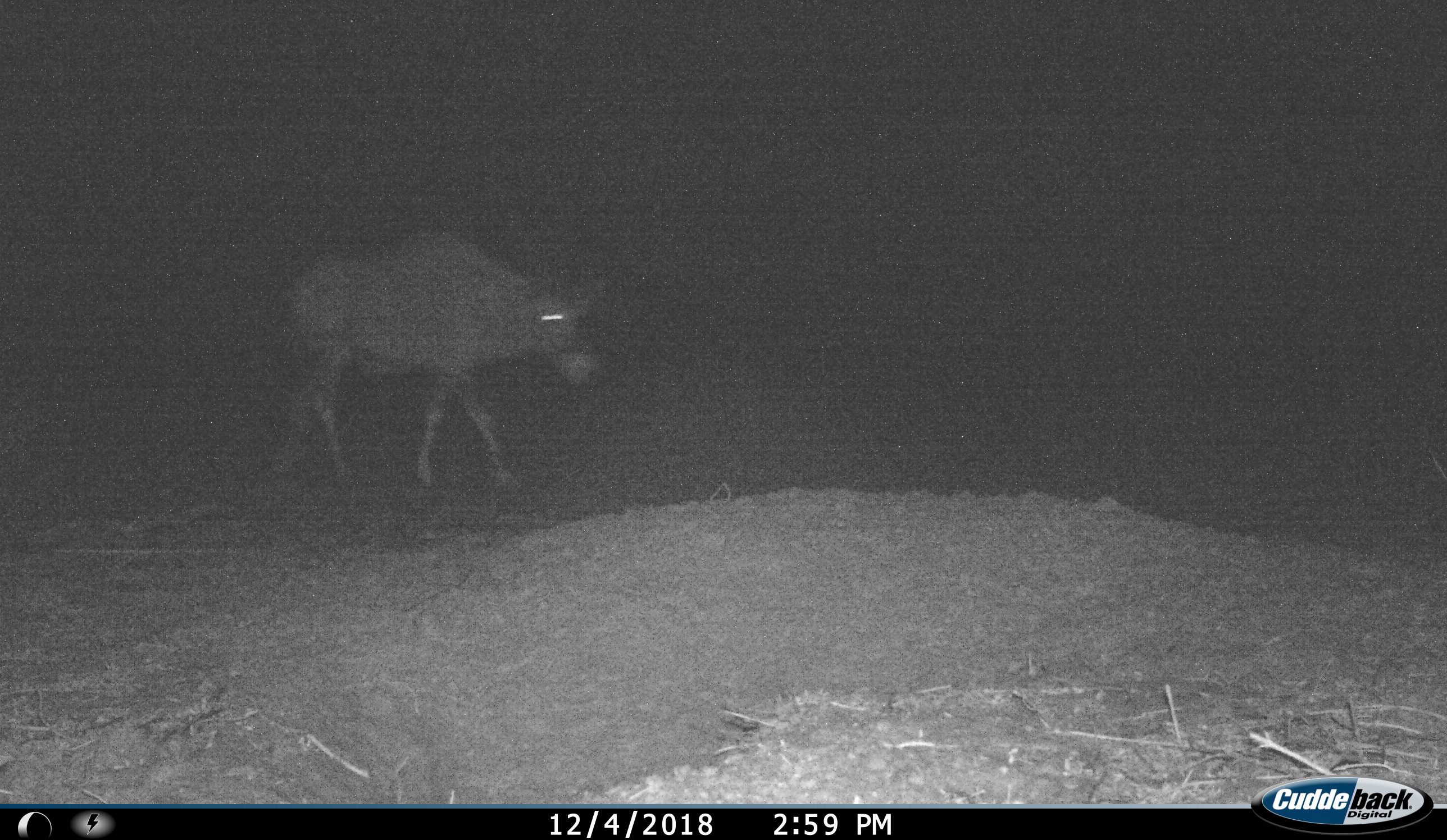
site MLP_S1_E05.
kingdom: Animalia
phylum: Chordata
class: Mammalia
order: Artiodactyla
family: Bovidae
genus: Oryx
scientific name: Oryx gazella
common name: gemsbok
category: oryx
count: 1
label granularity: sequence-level